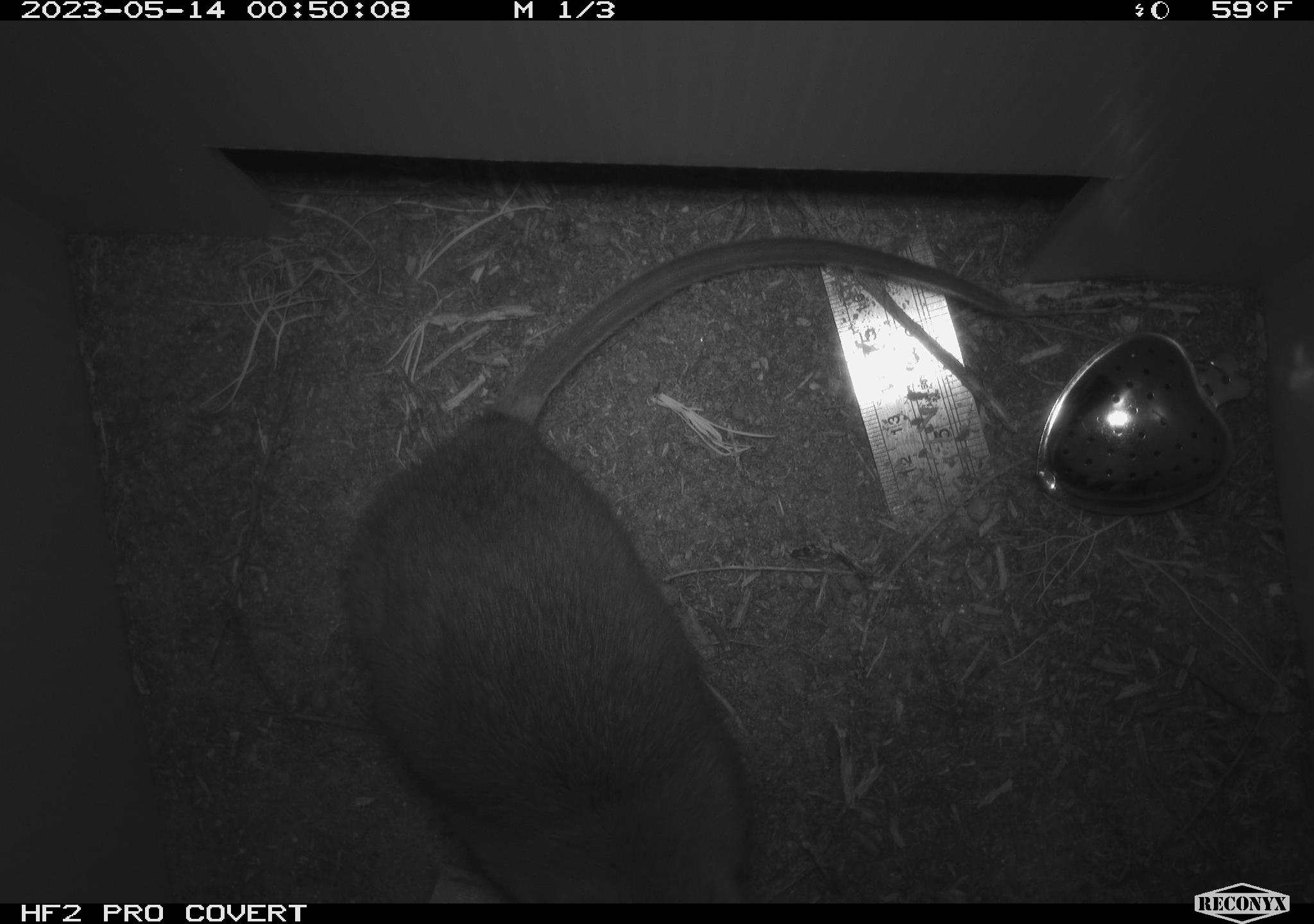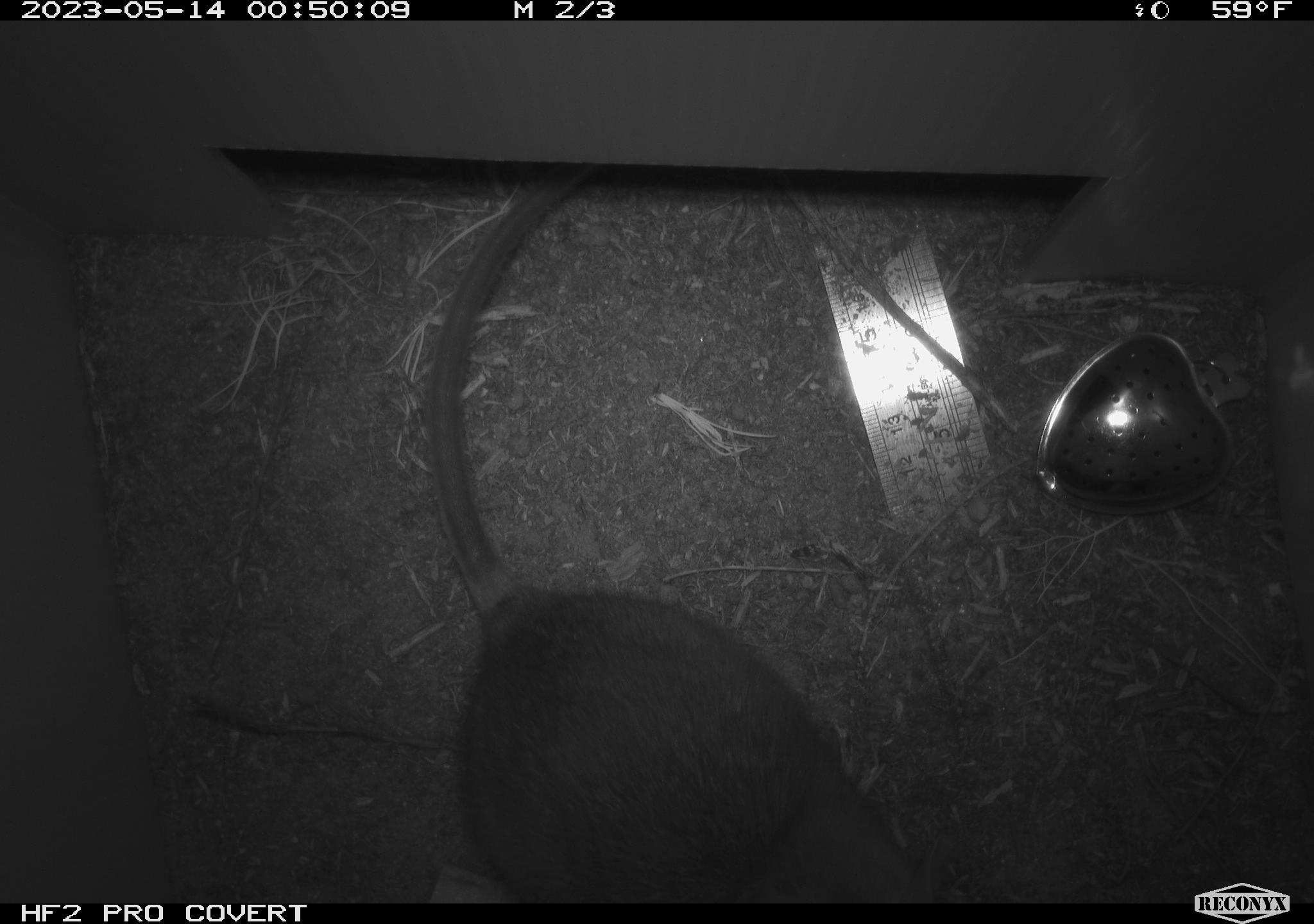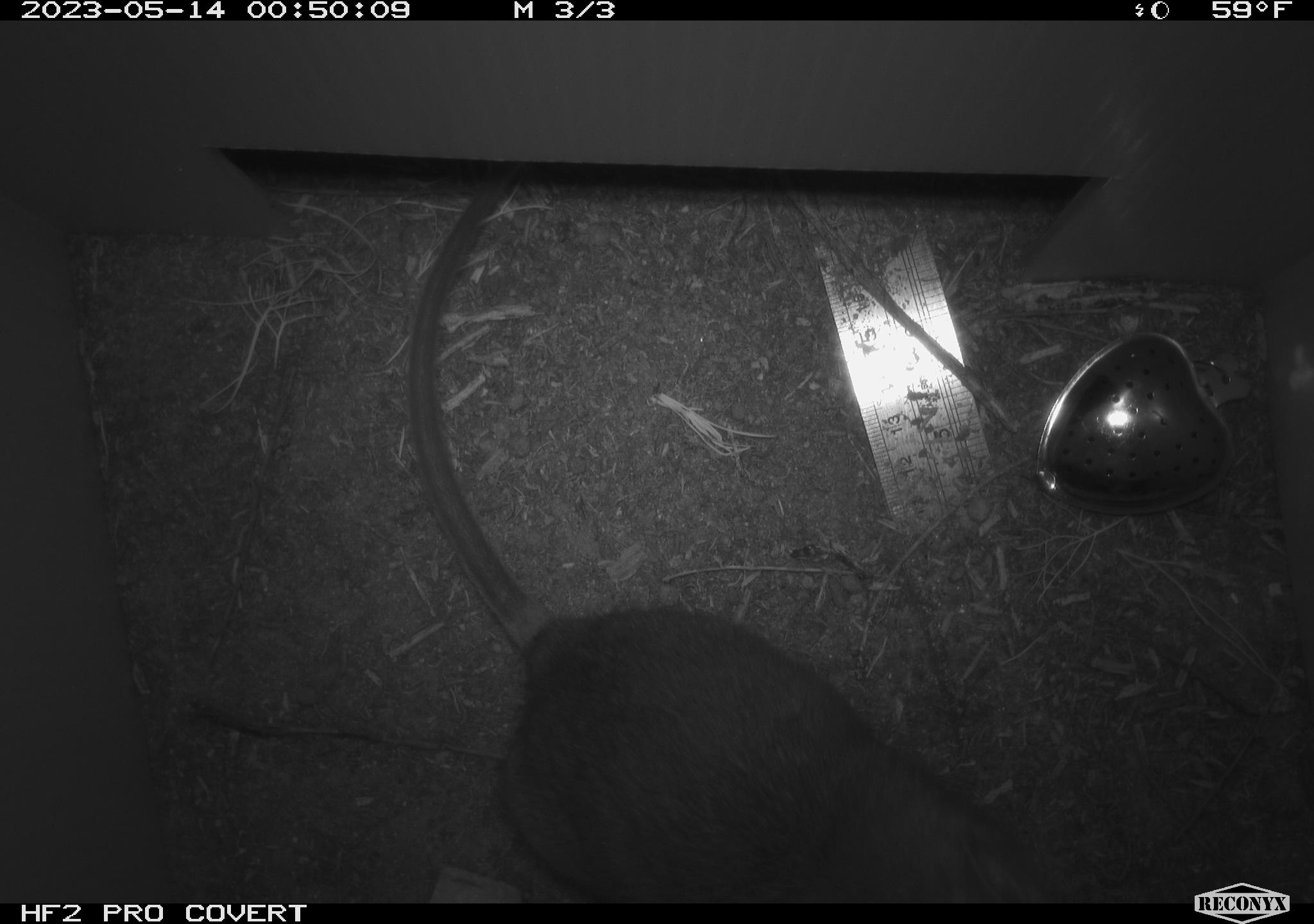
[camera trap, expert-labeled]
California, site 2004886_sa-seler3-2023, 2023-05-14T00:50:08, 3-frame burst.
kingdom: Animalia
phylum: Chordata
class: Mammalia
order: Rodentia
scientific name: Rodentia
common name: woodrat or rat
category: woodrat or rat species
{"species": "woodrat or rat species (woodrat or rat) (Rodentia)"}